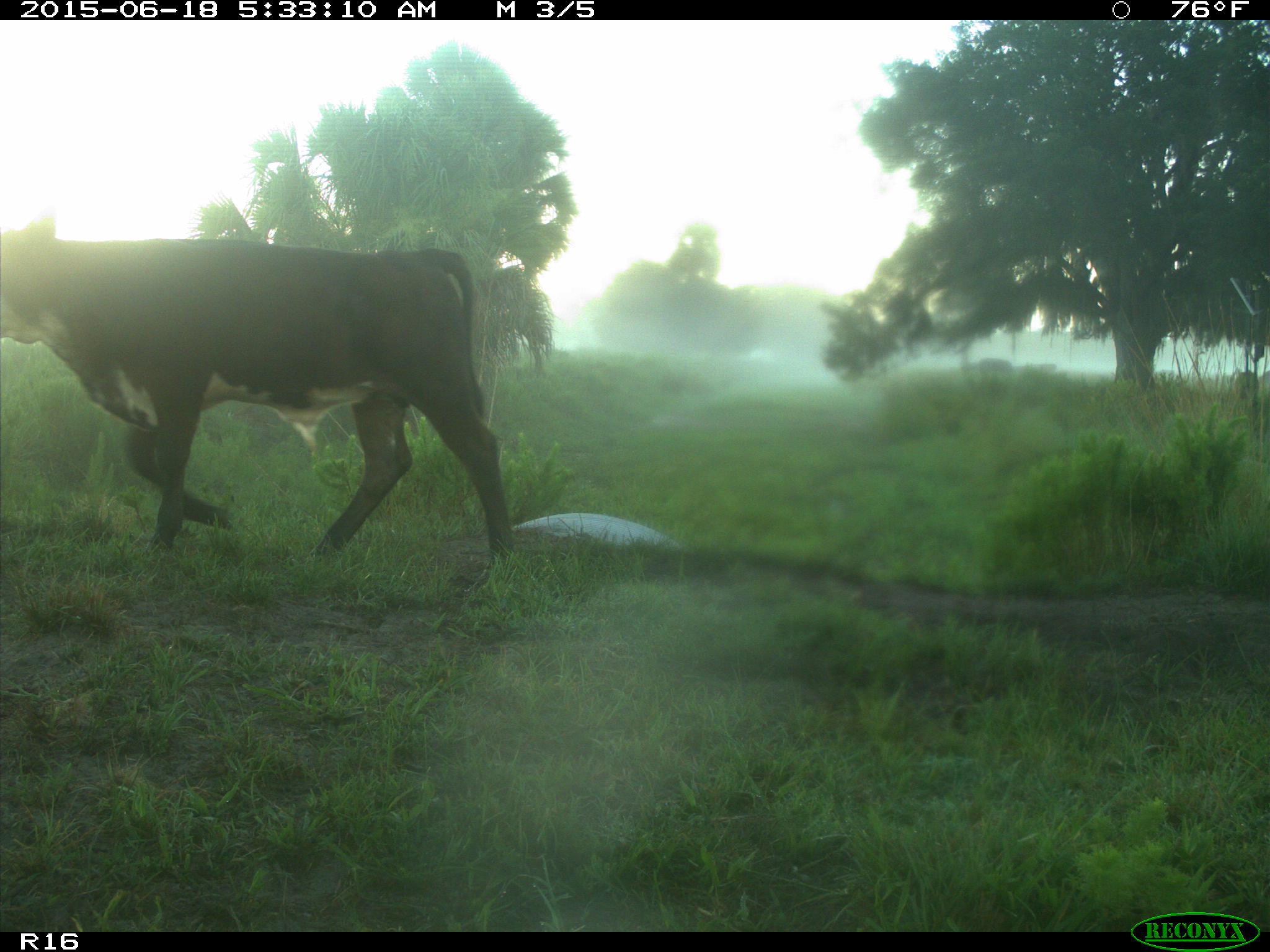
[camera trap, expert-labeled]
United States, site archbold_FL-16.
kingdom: Animalia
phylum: Chordata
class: Mammalia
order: Artiodactyla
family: Bovidae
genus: Bos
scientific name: Bos taurus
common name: domestic cow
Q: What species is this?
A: Bos taurus (domestic cow).